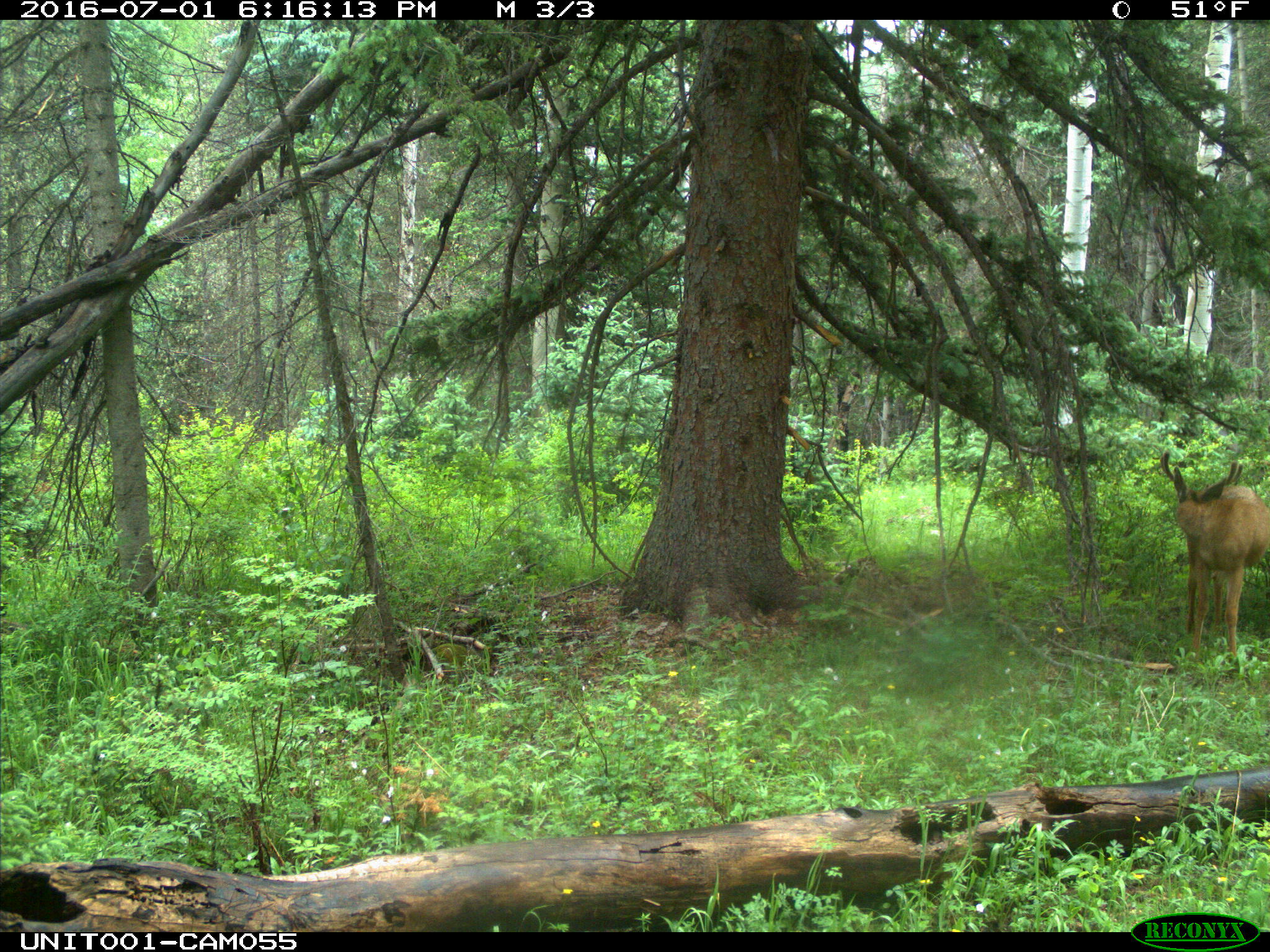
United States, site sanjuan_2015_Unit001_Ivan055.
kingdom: Animalia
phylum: Chordata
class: Mammalia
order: Artiodactyla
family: Cervidae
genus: Odocoileus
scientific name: Odocoileus hemionus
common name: mule deer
Odocoileus hemionus (mule deer).